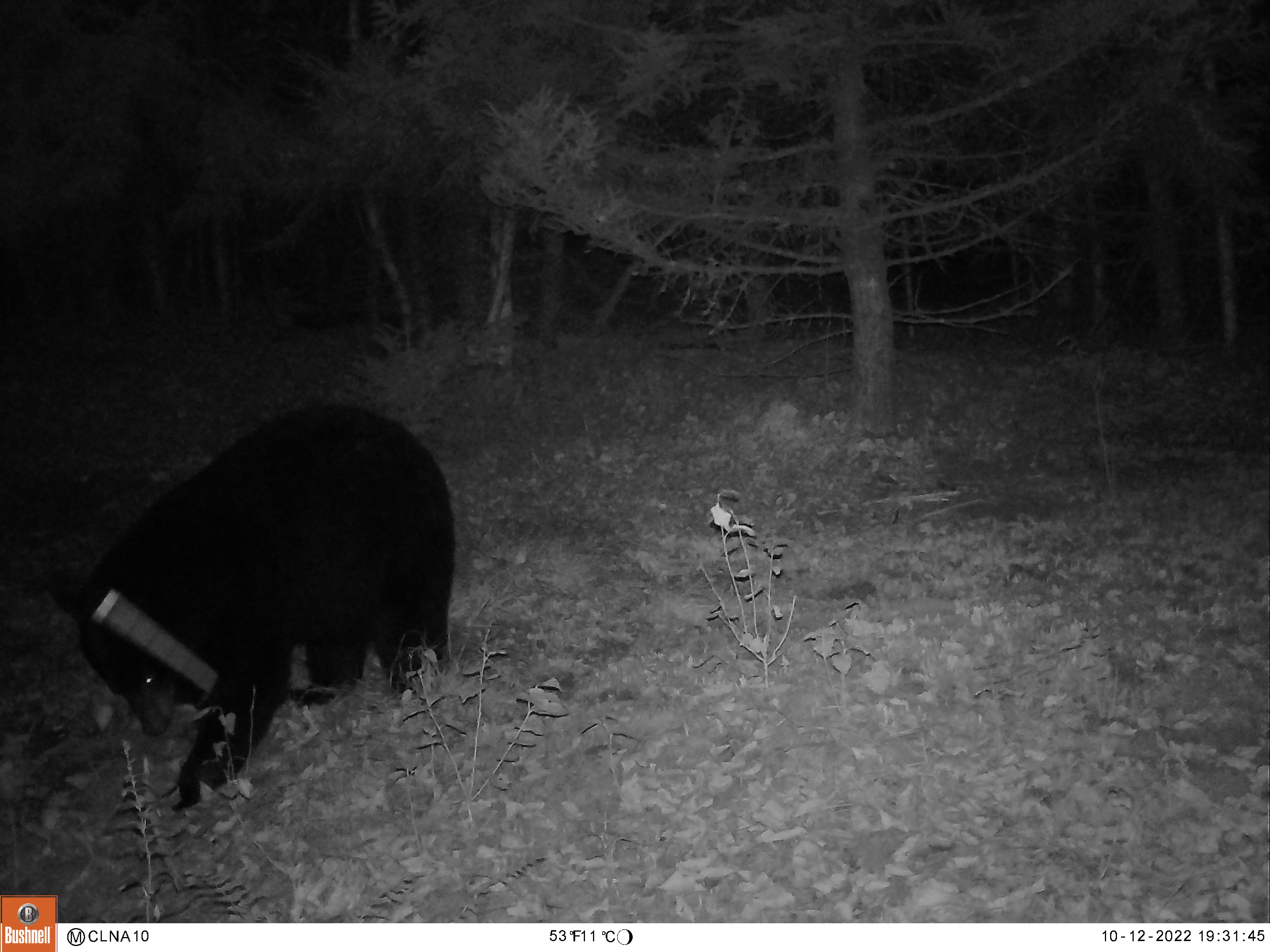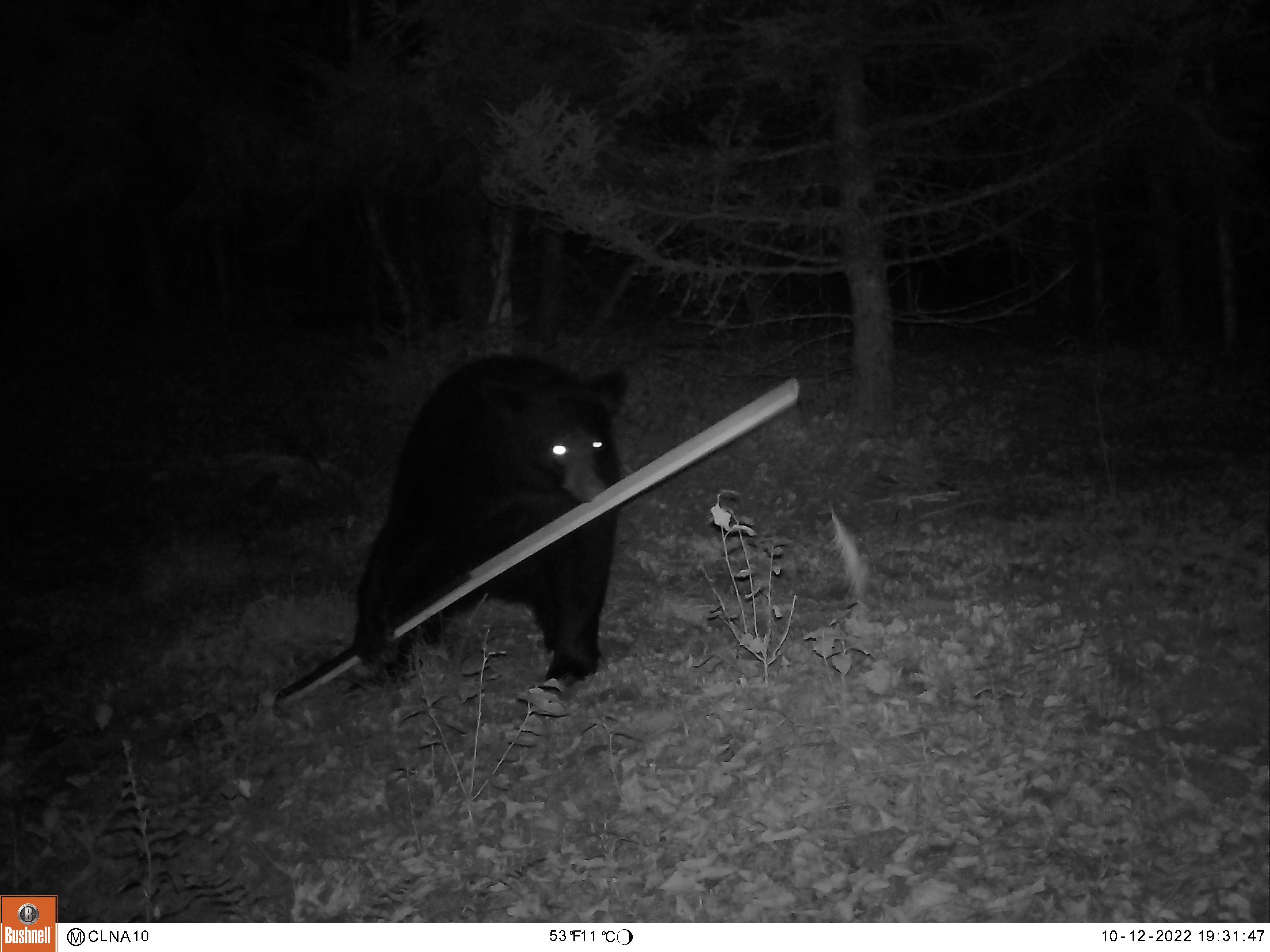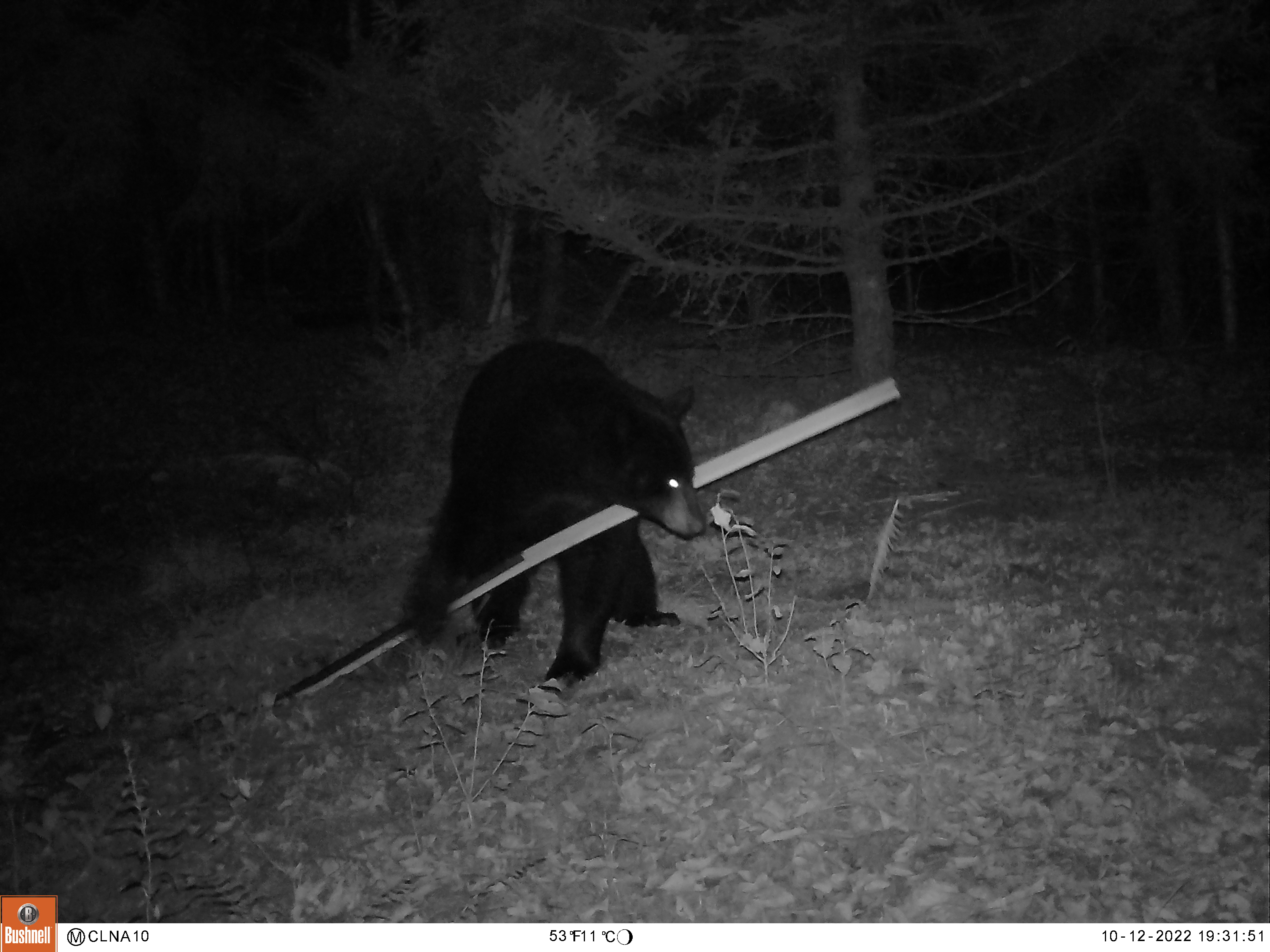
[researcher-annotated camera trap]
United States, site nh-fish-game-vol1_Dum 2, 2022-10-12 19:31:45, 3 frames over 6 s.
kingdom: Animalia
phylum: Chordata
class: Mammalia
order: Carnivora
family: Ursidae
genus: Ursus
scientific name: Ursus americanus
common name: black bear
Black bear (Ursus americanus).